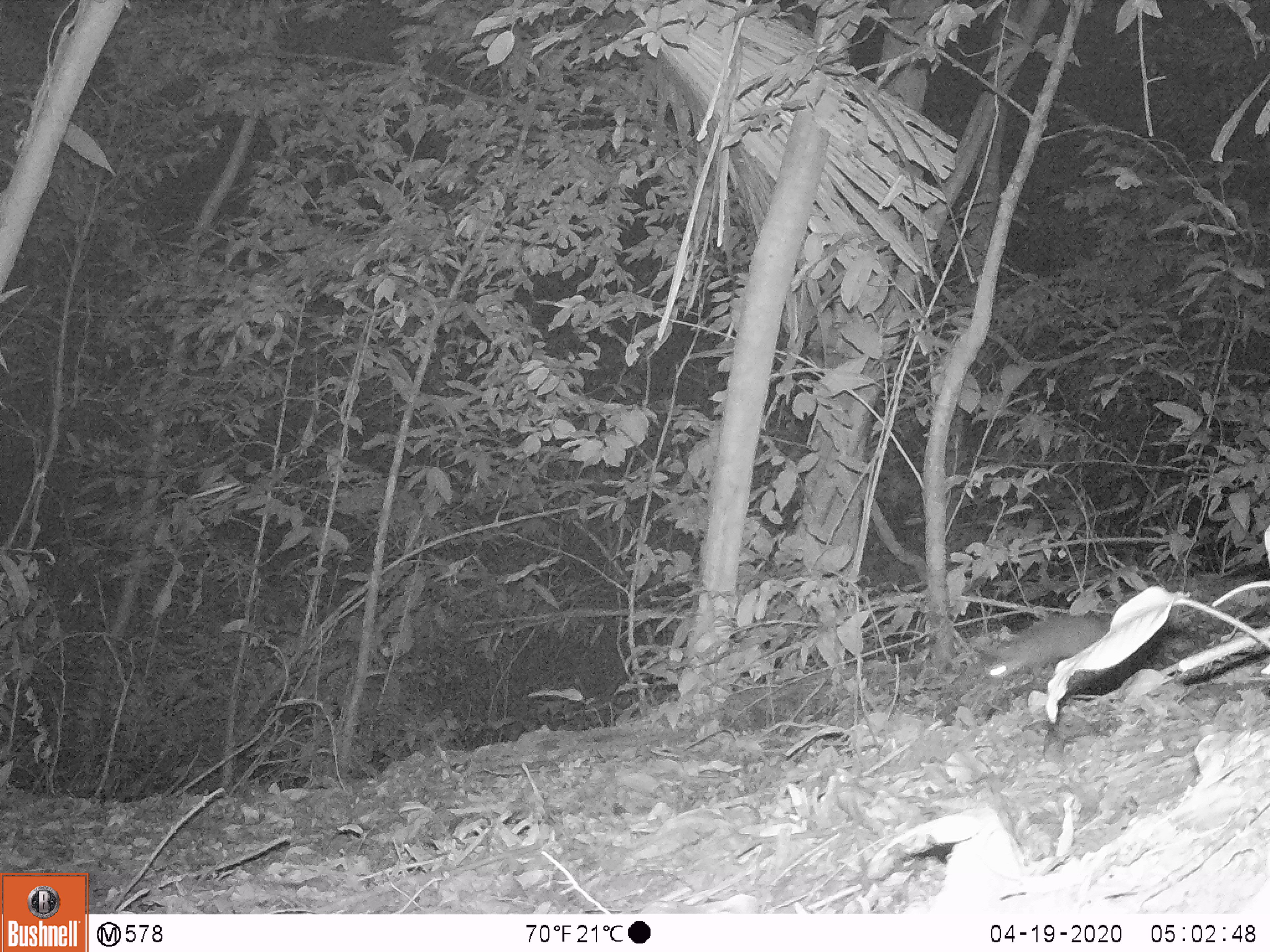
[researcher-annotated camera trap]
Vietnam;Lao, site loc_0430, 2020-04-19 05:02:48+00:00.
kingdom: Animalia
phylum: Chordata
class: Mammalia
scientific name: Mammalia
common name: mammal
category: unidentified small mammal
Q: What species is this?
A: Unidentified small mammal (mammal) (Mammalia).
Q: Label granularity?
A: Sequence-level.